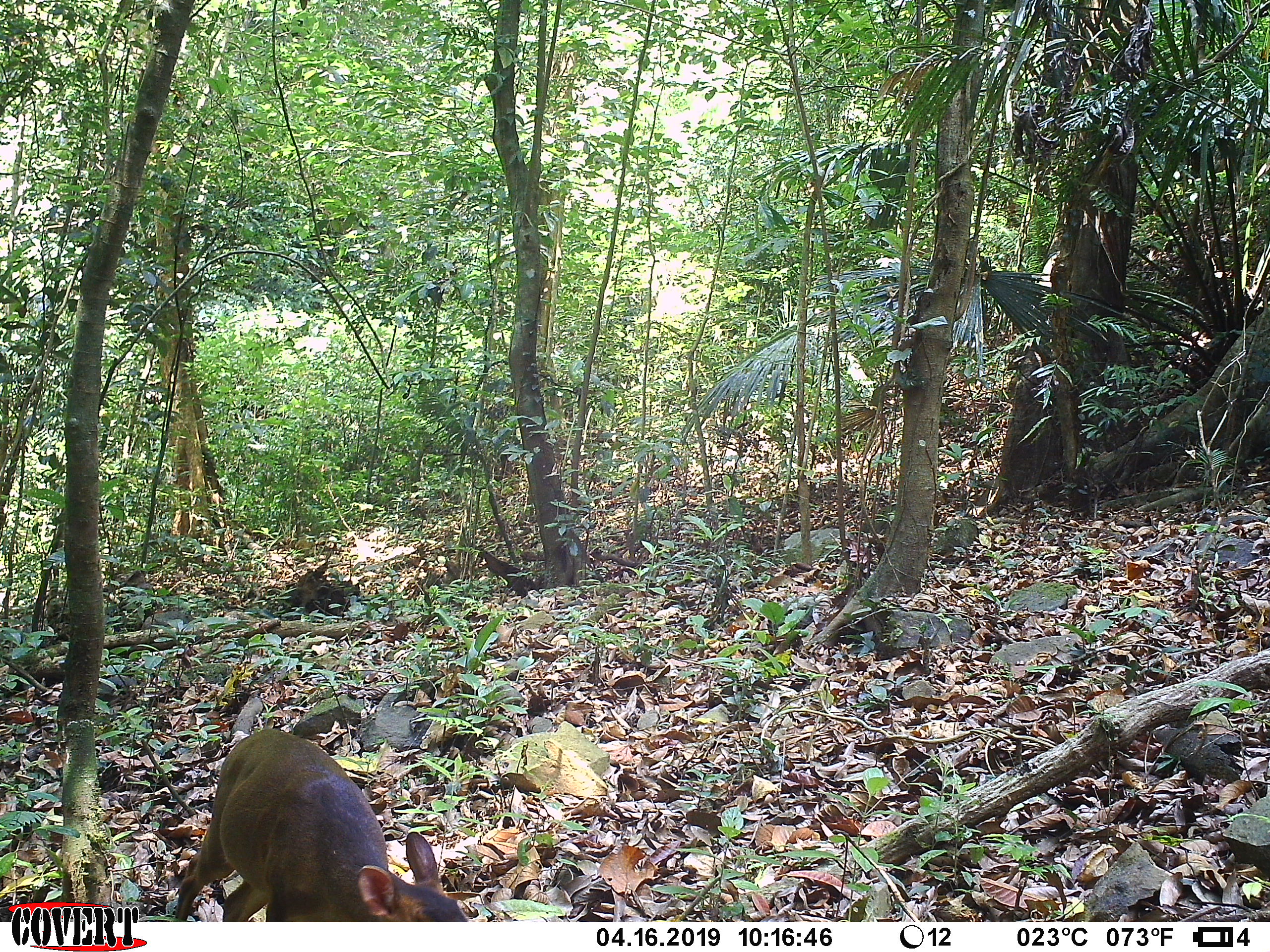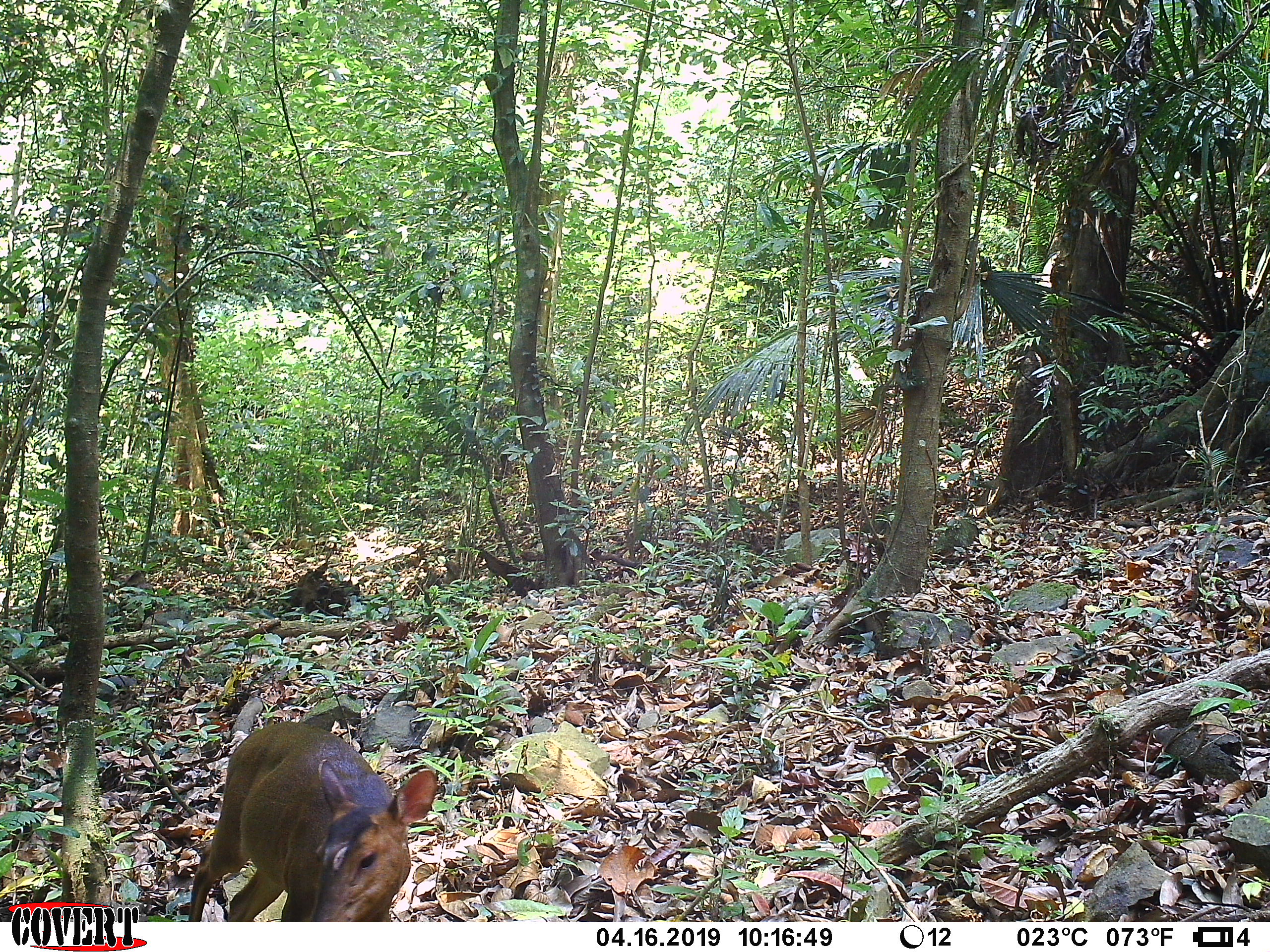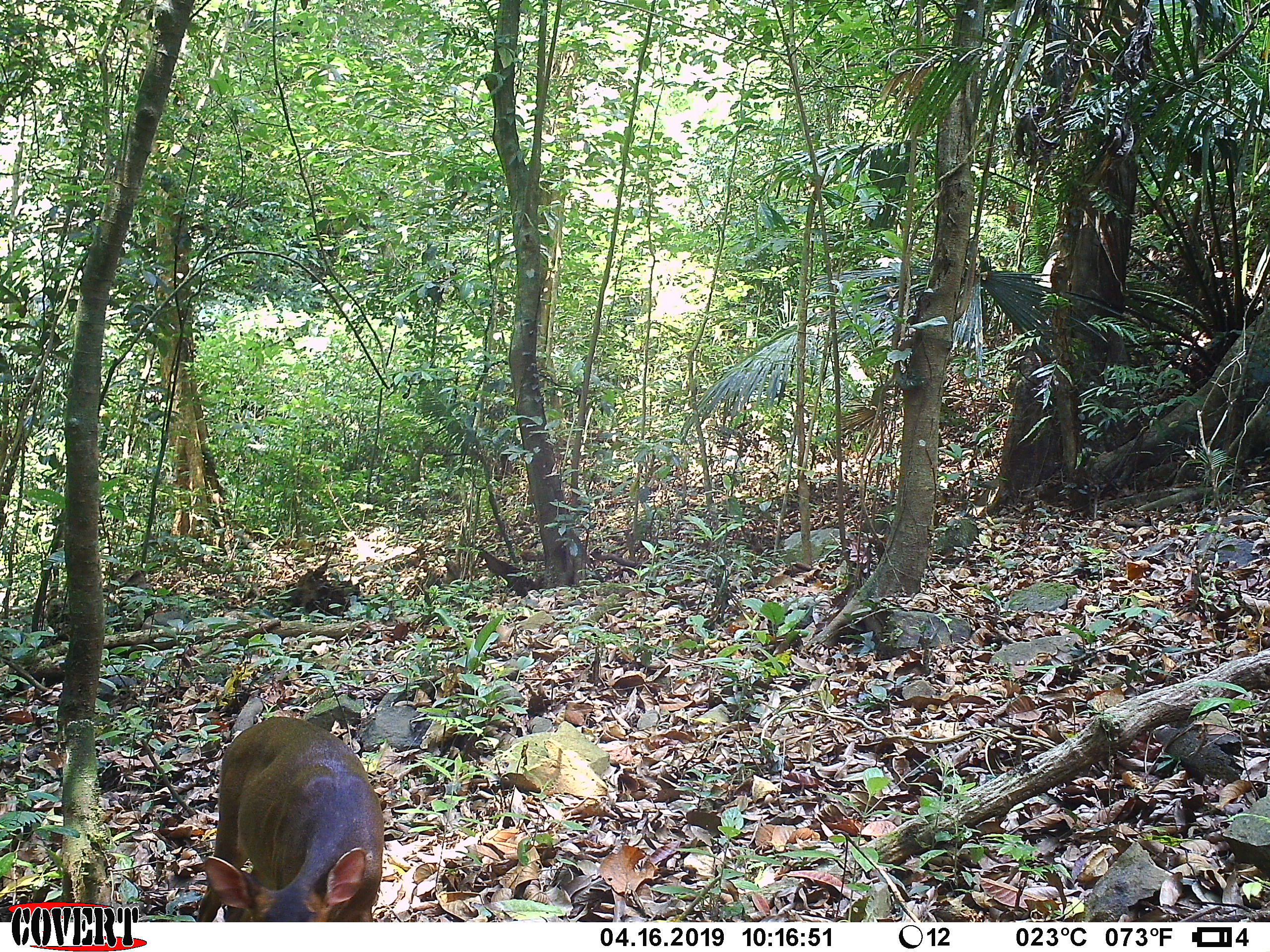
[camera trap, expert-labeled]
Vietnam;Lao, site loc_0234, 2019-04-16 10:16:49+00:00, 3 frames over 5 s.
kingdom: Animalia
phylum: Chordata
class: Mammalia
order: Artiodactyla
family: Cervidae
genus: Muntiacus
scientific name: Muntiacus vuquangensis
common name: large-antlered muntjac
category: large antlered muntjac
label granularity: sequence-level